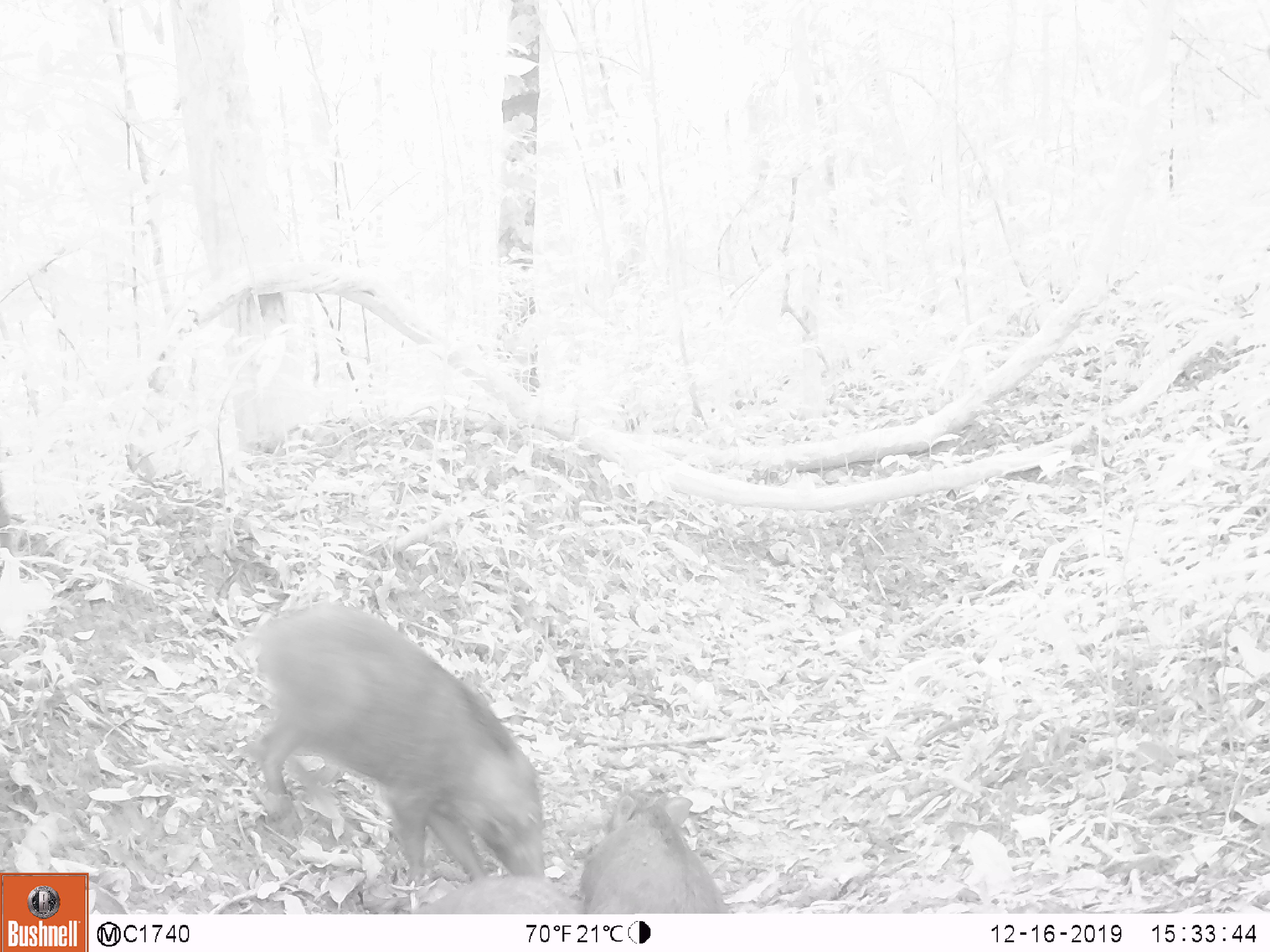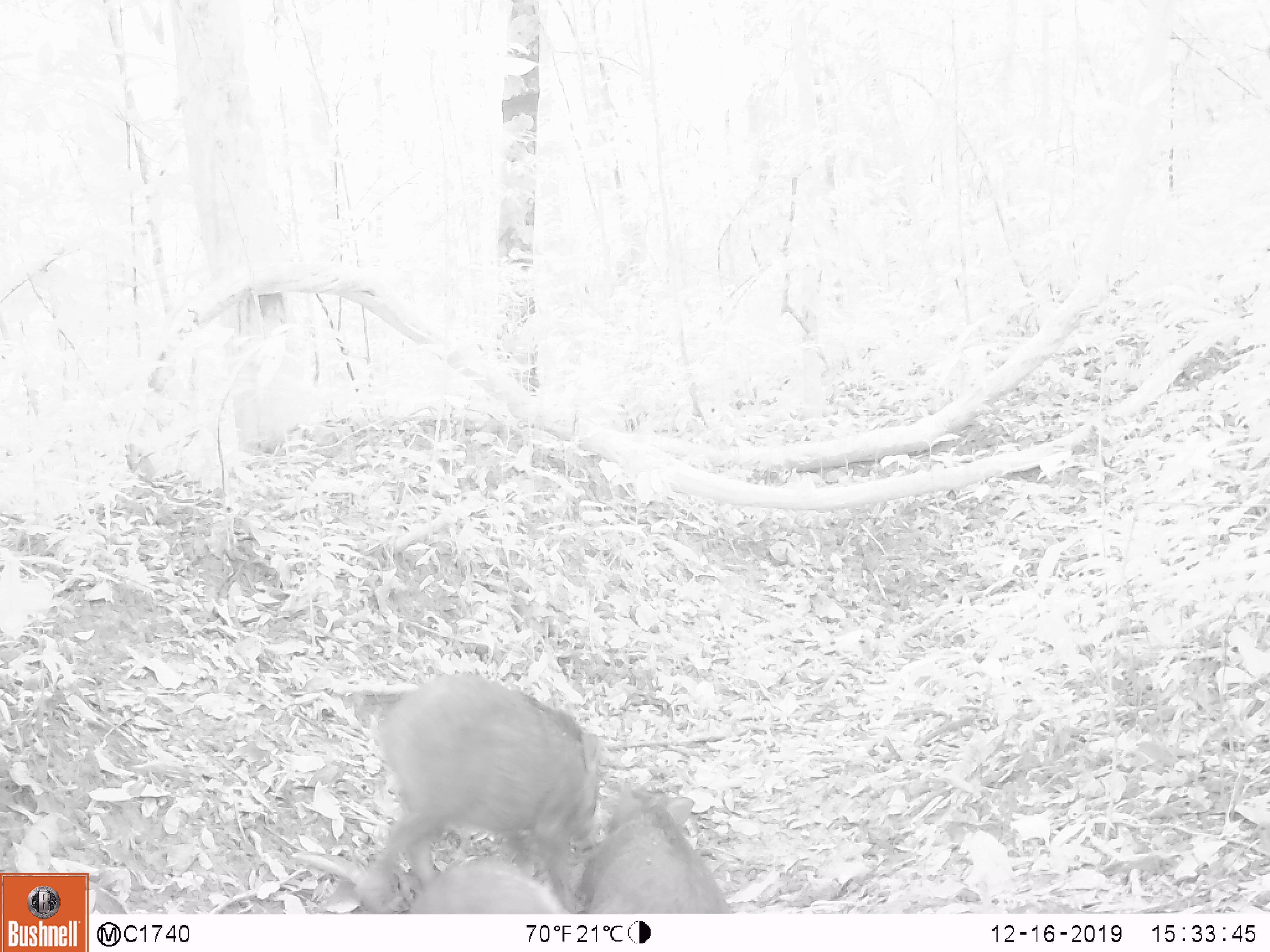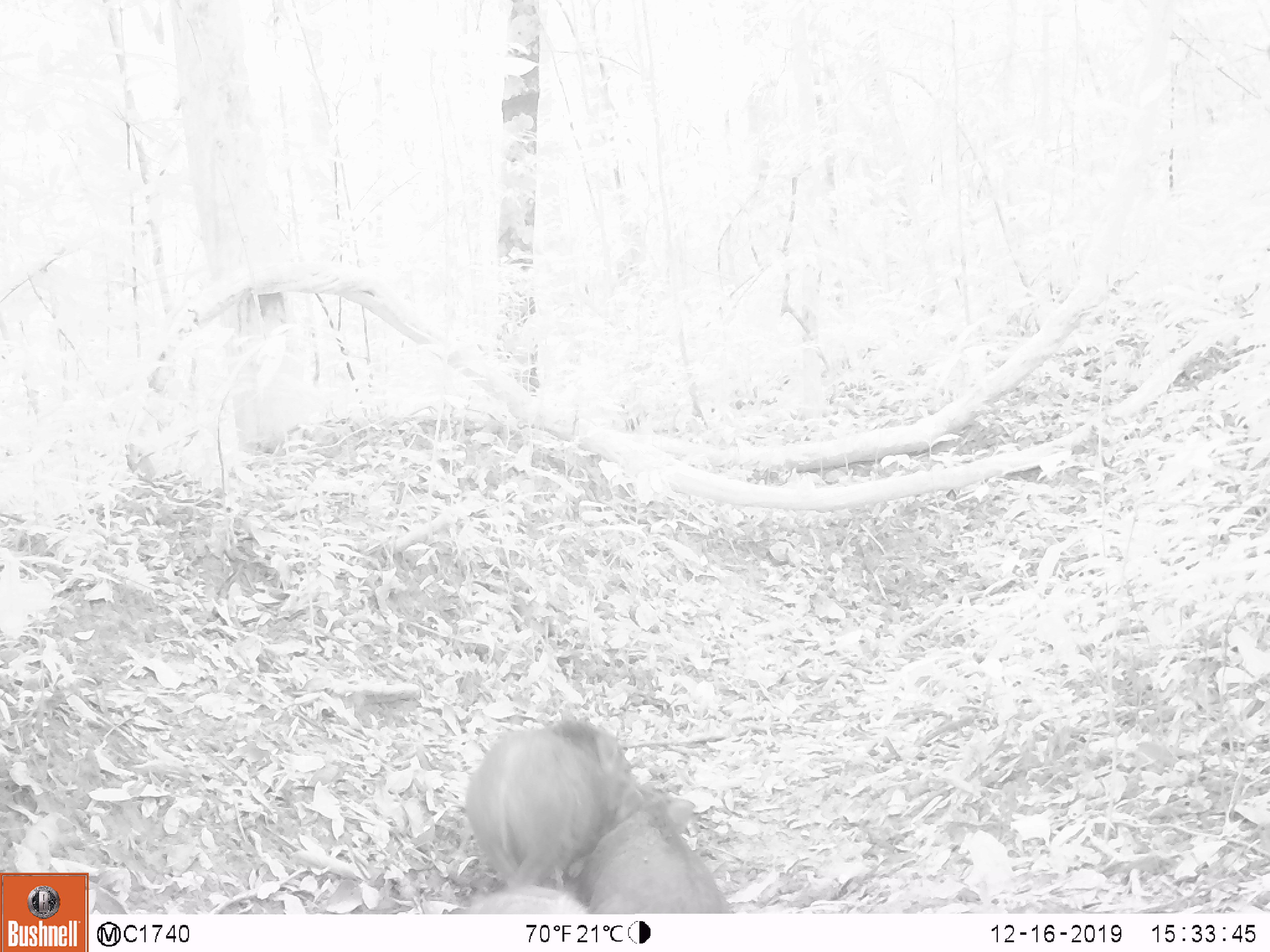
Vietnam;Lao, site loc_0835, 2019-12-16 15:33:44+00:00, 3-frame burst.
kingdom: Animalia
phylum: Chordata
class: Mammalia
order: Artiodactyla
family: Suidae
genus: Sus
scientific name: Sus scrofa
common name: eurasian wild pig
Eurasian wild pig (Sus scrofa). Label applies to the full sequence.